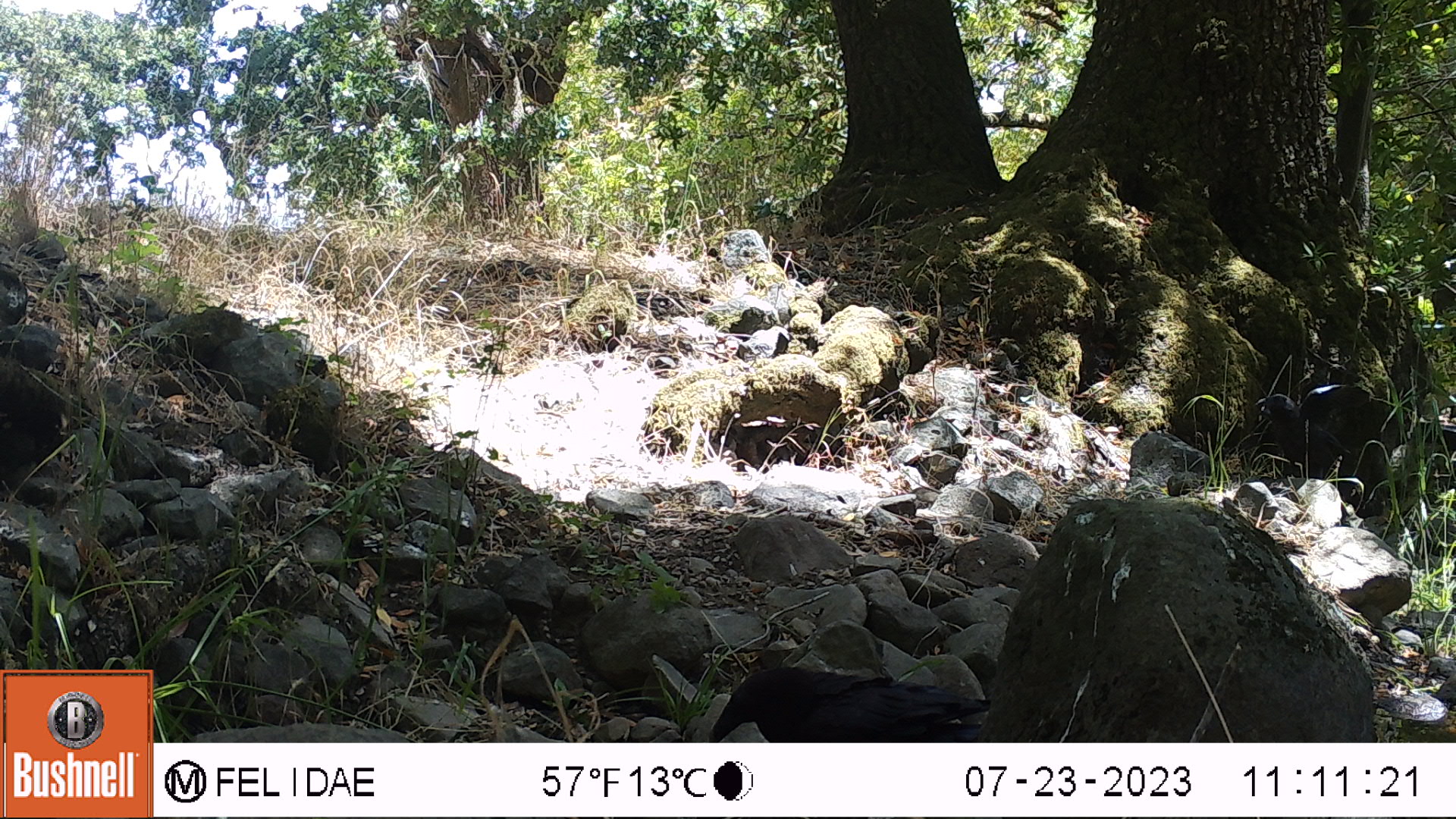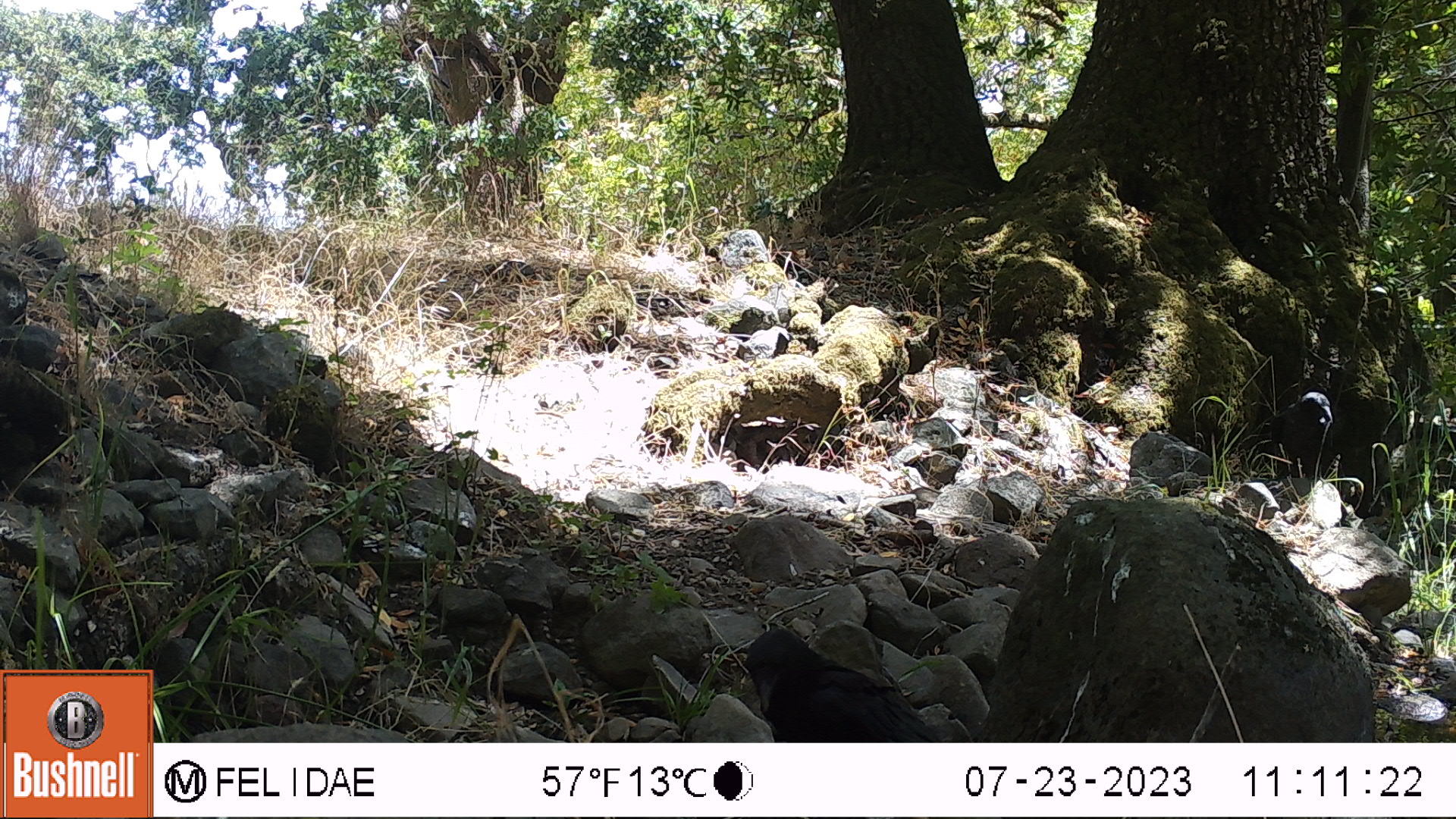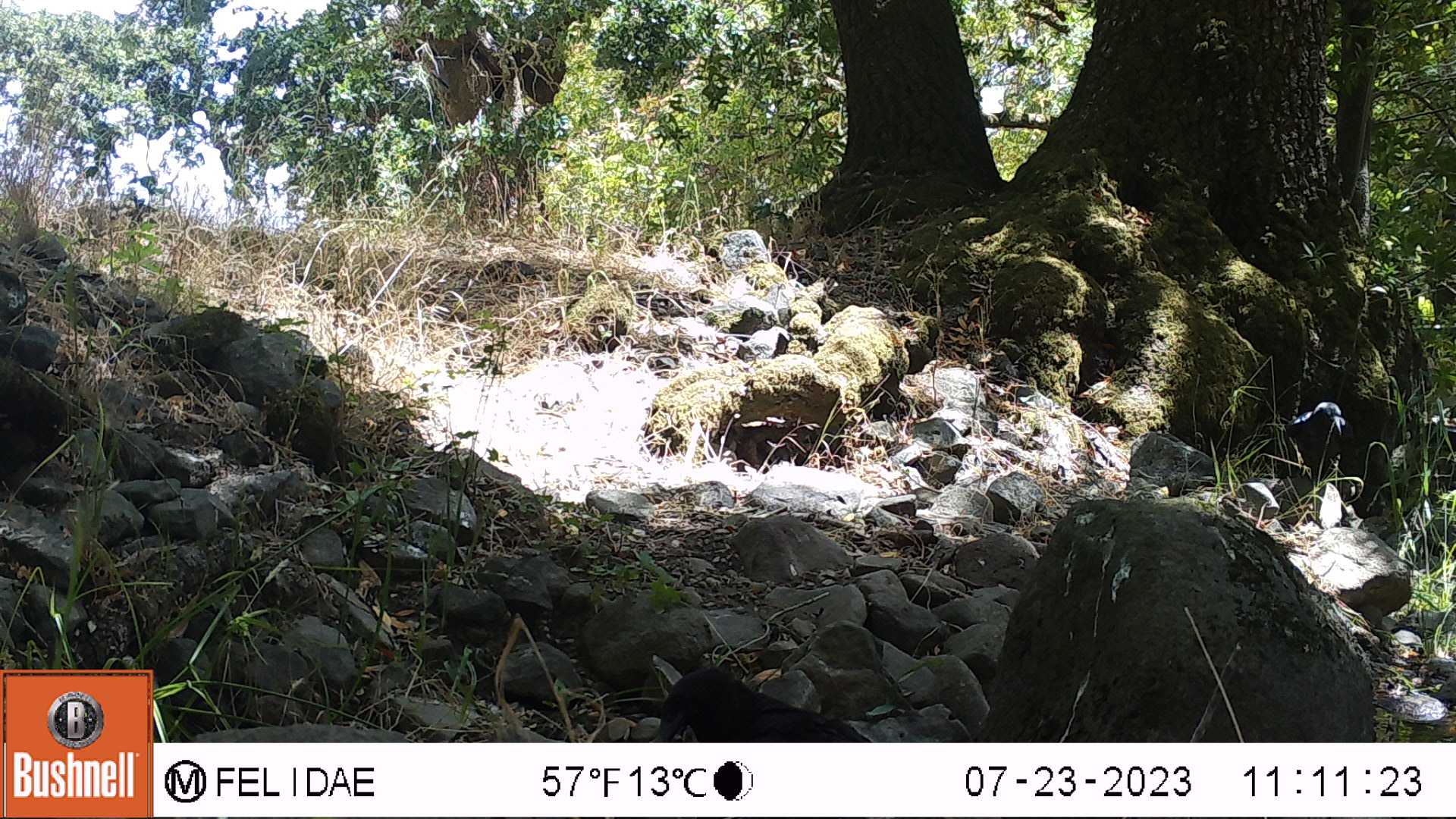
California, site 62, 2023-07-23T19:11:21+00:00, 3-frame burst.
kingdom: Animalia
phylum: Chordata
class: Aves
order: Passeriformes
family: Corvidae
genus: Corvus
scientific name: Corvus brachyrhynchos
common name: american crow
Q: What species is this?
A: American crow (Corvus brachyrhynchos).